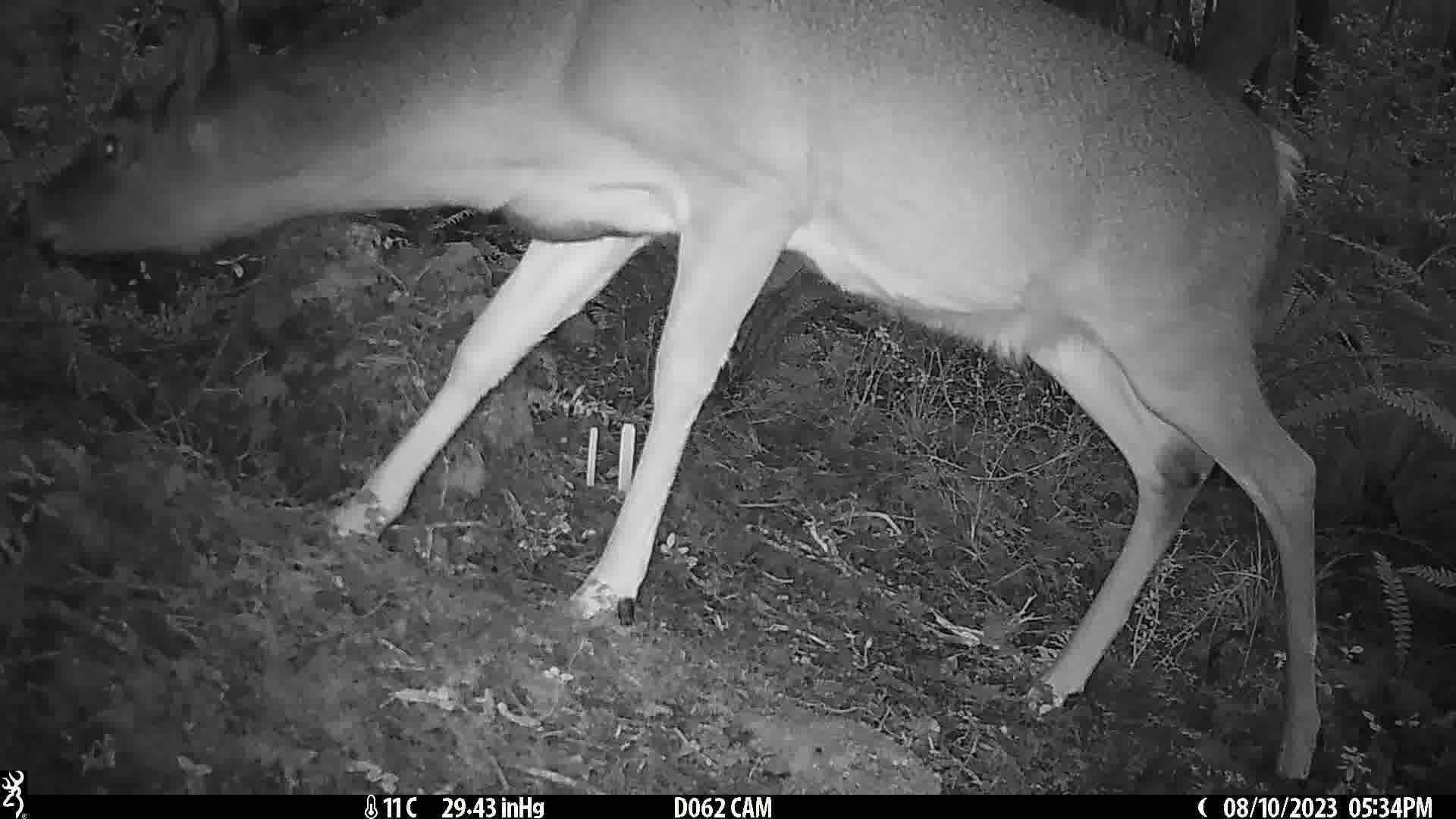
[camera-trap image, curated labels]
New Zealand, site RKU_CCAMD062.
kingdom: Animalia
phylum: Chordata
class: Mammalia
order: Artiodactyla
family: Cervidae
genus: Odocoileus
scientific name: Odocoileus virginianus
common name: white-tailed deer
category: white tailed deer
White tailed deer (white-tailed deer) (Odocoileus virginianus).